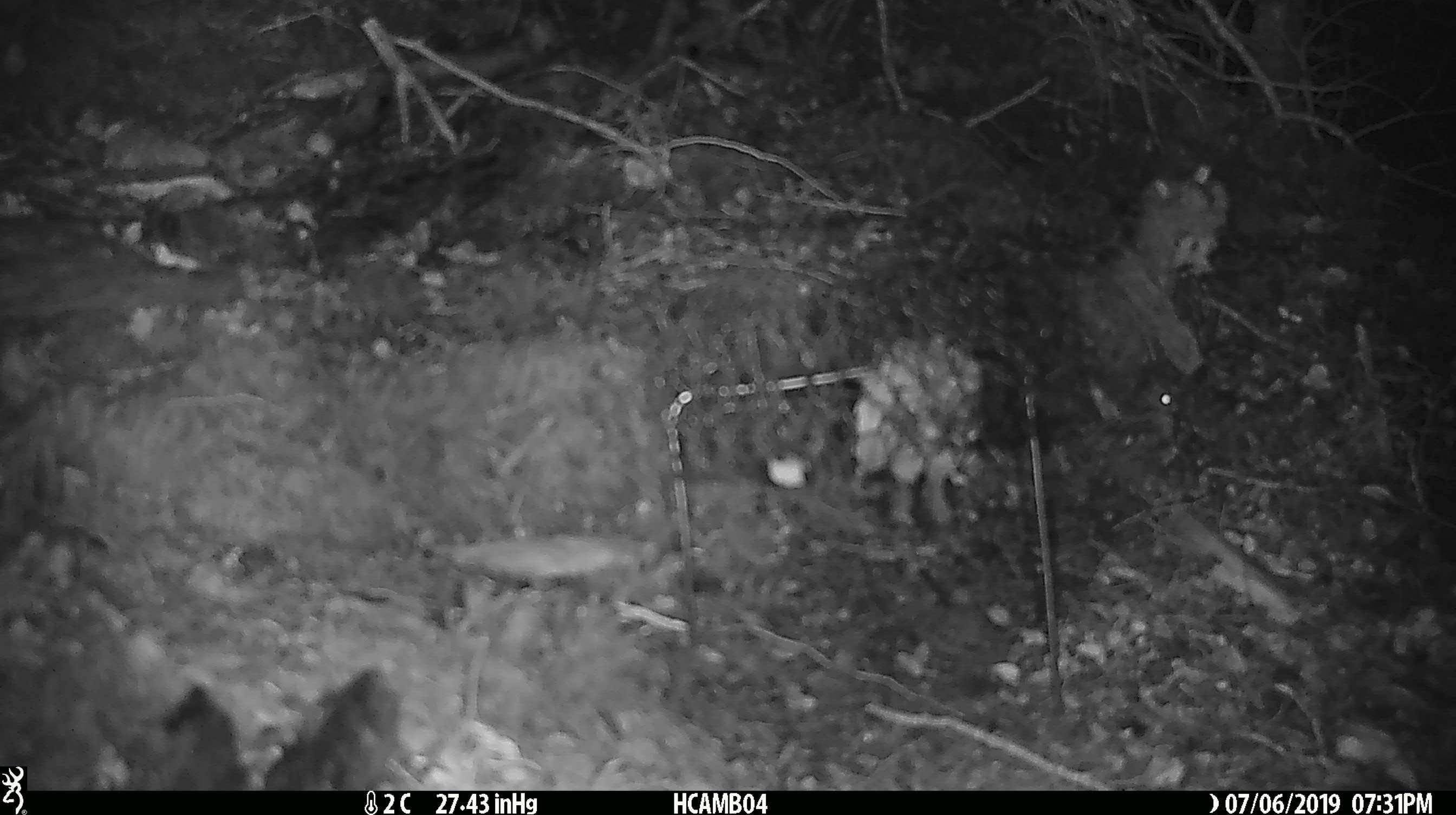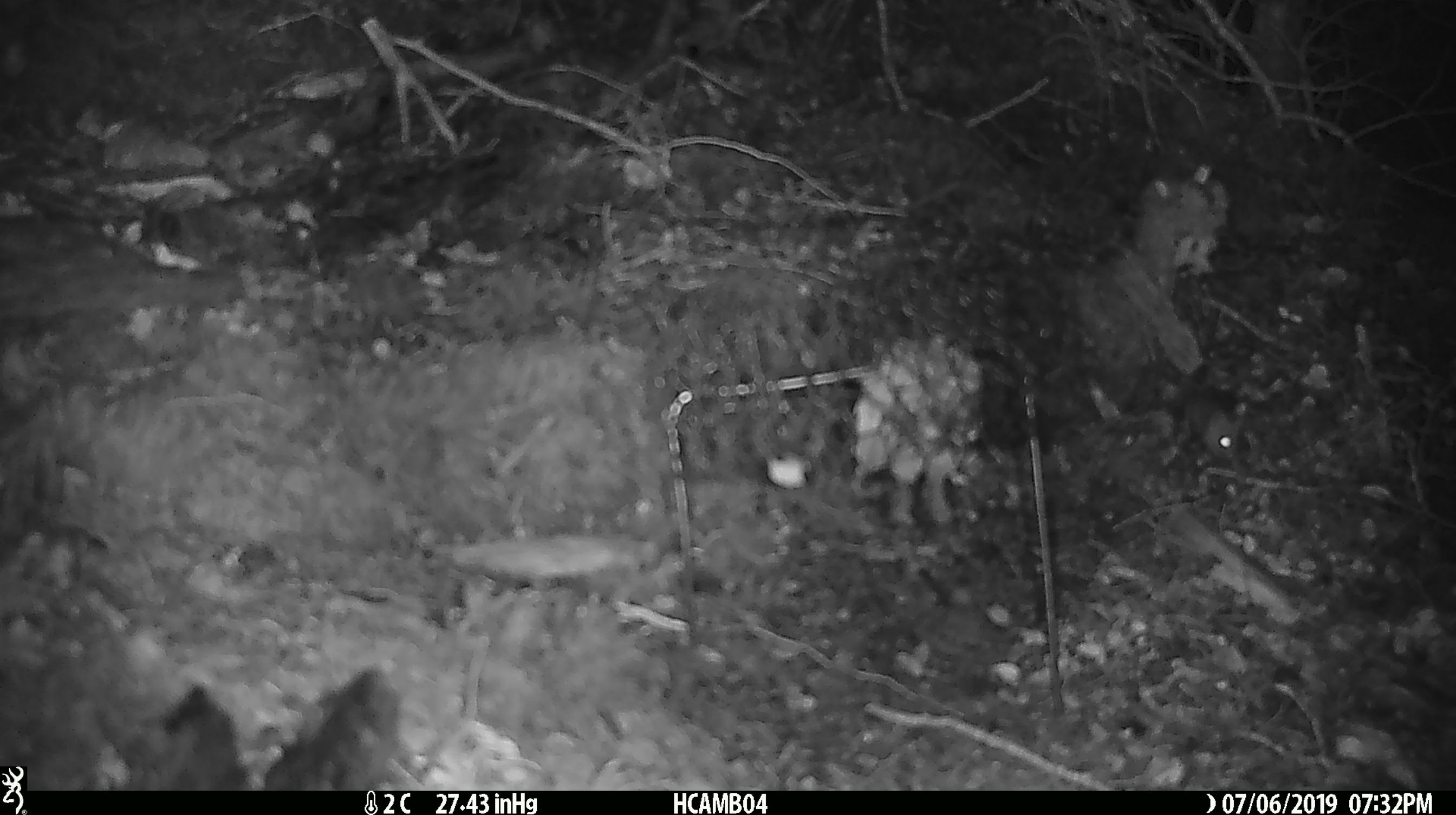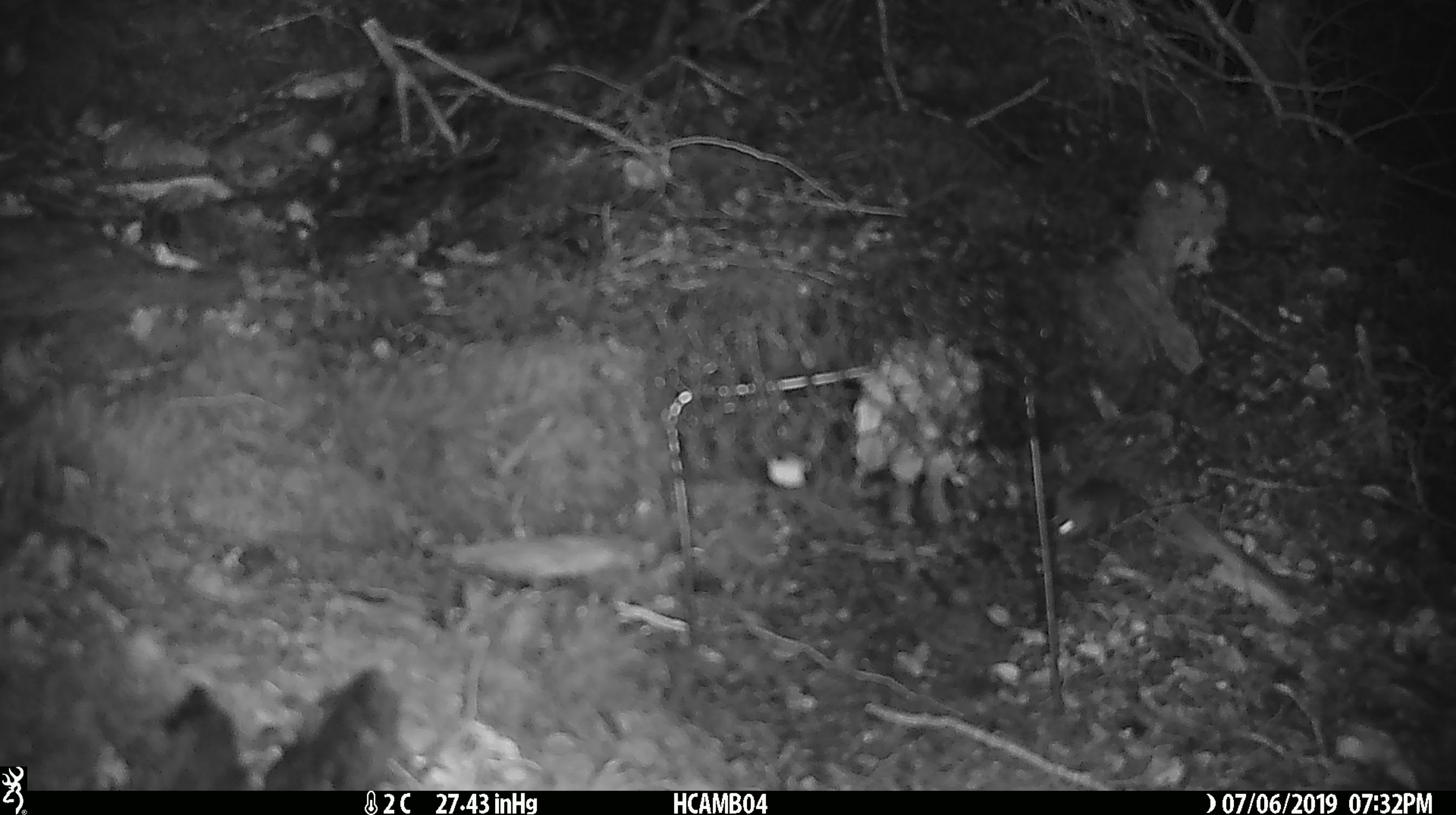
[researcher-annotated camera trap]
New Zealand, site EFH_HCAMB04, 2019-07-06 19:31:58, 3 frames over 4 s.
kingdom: Animalia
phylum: Chordata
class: Mammalia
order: Rodentia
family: Muridae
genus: Mus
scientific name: Mus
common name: mouse